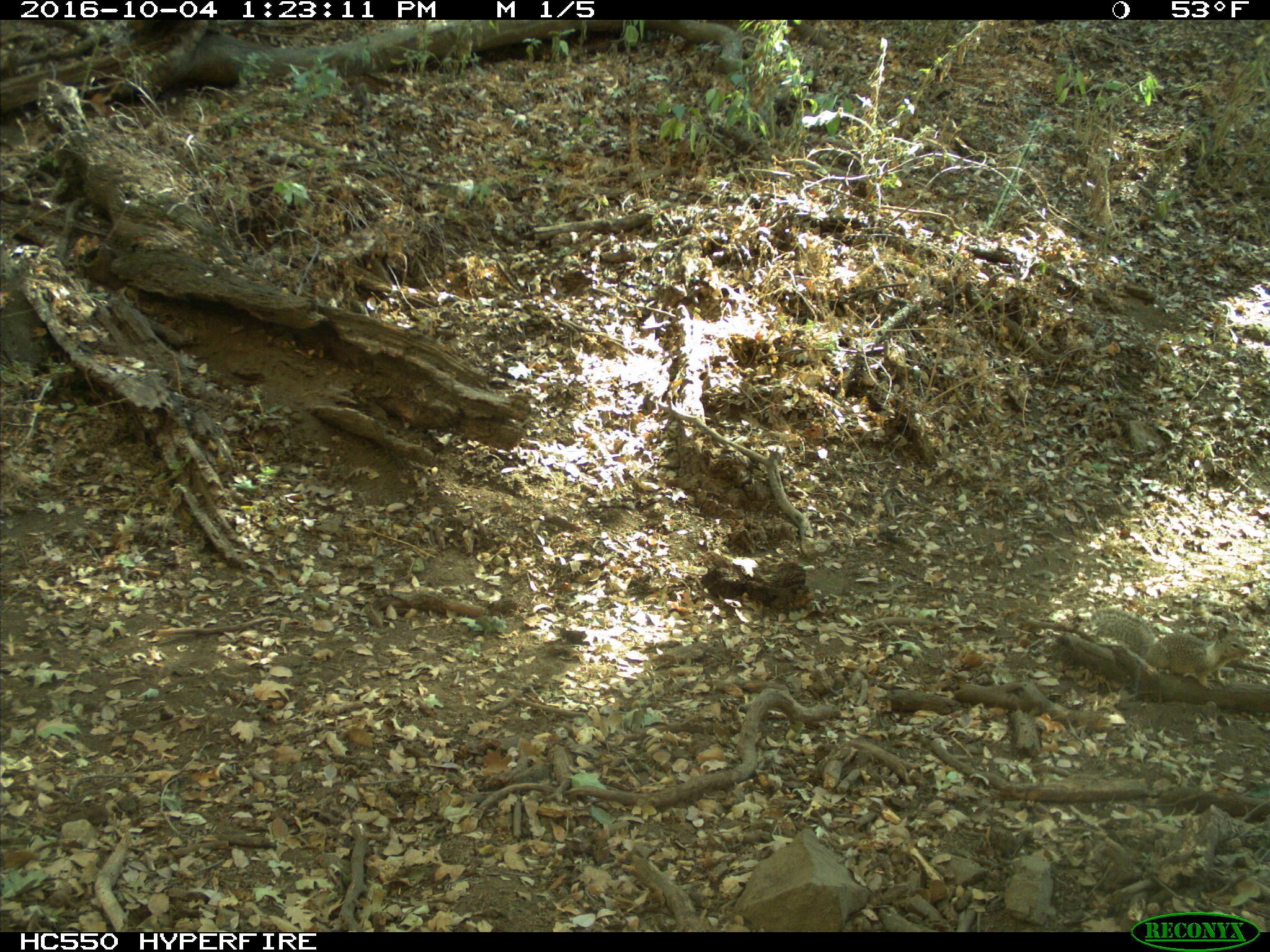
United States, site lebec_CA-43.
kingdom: Animalia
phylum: Chordata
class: Mammalia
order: Rodentia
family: Sciuridae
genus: Otospermophilus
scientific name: Otospermophilus beecheyi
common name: california ground squirrel